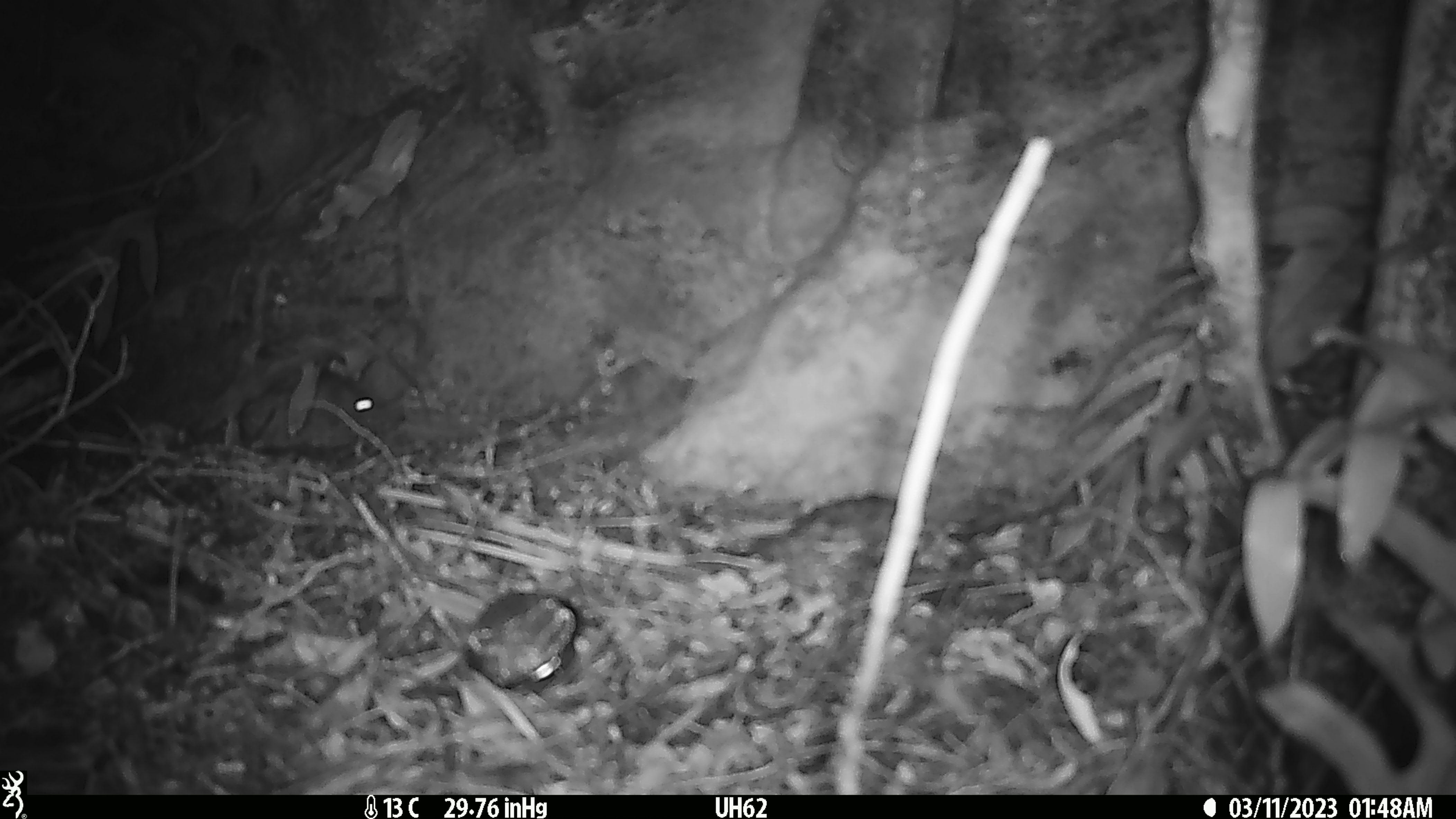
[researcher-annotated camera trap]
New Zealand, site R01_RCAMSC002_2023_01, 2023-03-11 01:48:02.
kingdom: Animalia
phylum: Chordata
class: Mammalia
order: Rodentia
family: Muridae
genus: Mus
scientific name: Mus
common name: mouse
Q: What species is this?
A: Mouse (Mus).